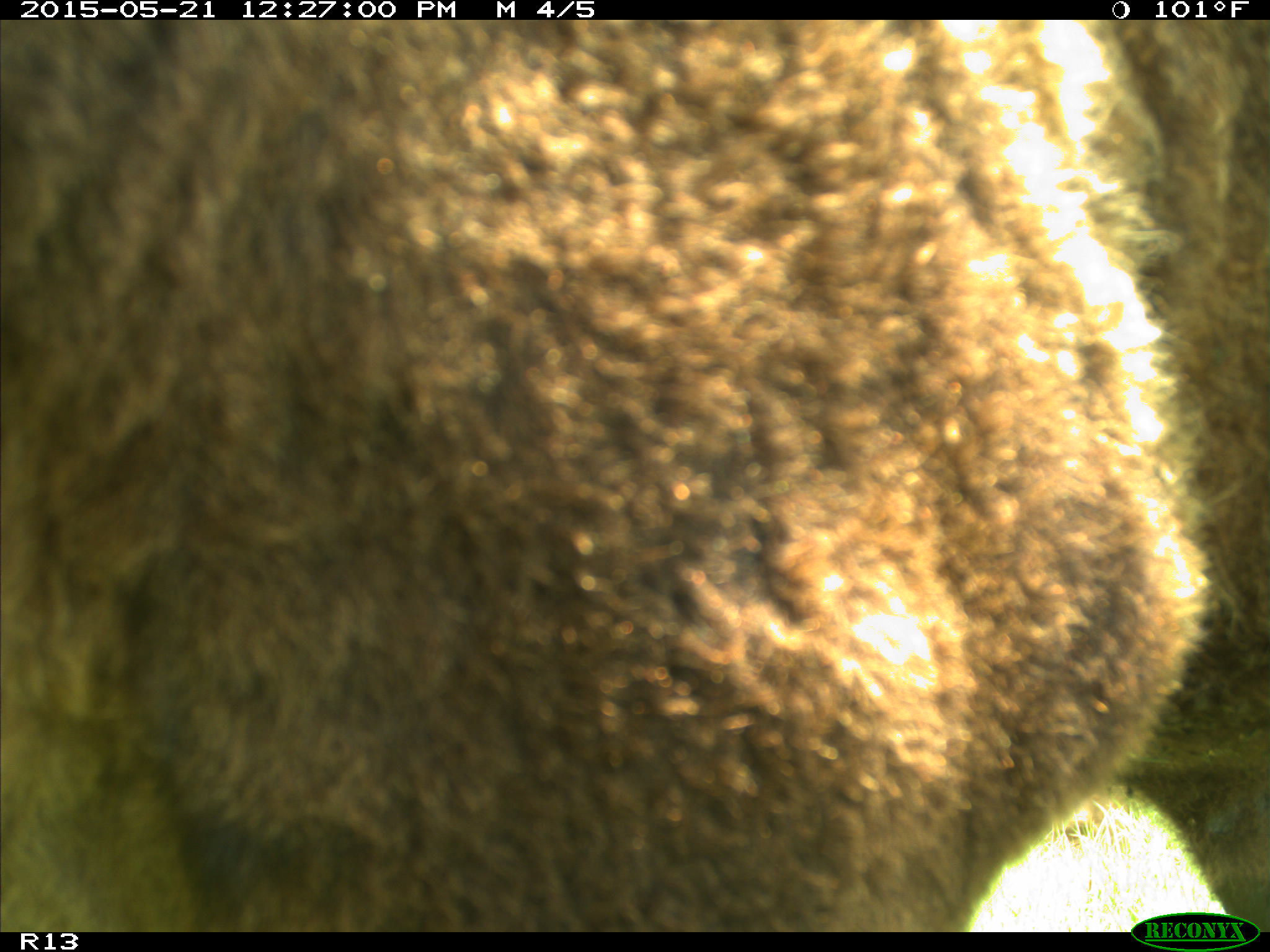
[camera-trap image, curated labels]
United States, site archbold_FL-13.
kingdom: Animalia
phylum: Chordata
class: Mammalia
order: Artiodactyla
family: Bovidae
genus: Bos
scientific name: Bos taurus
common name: domestic cow